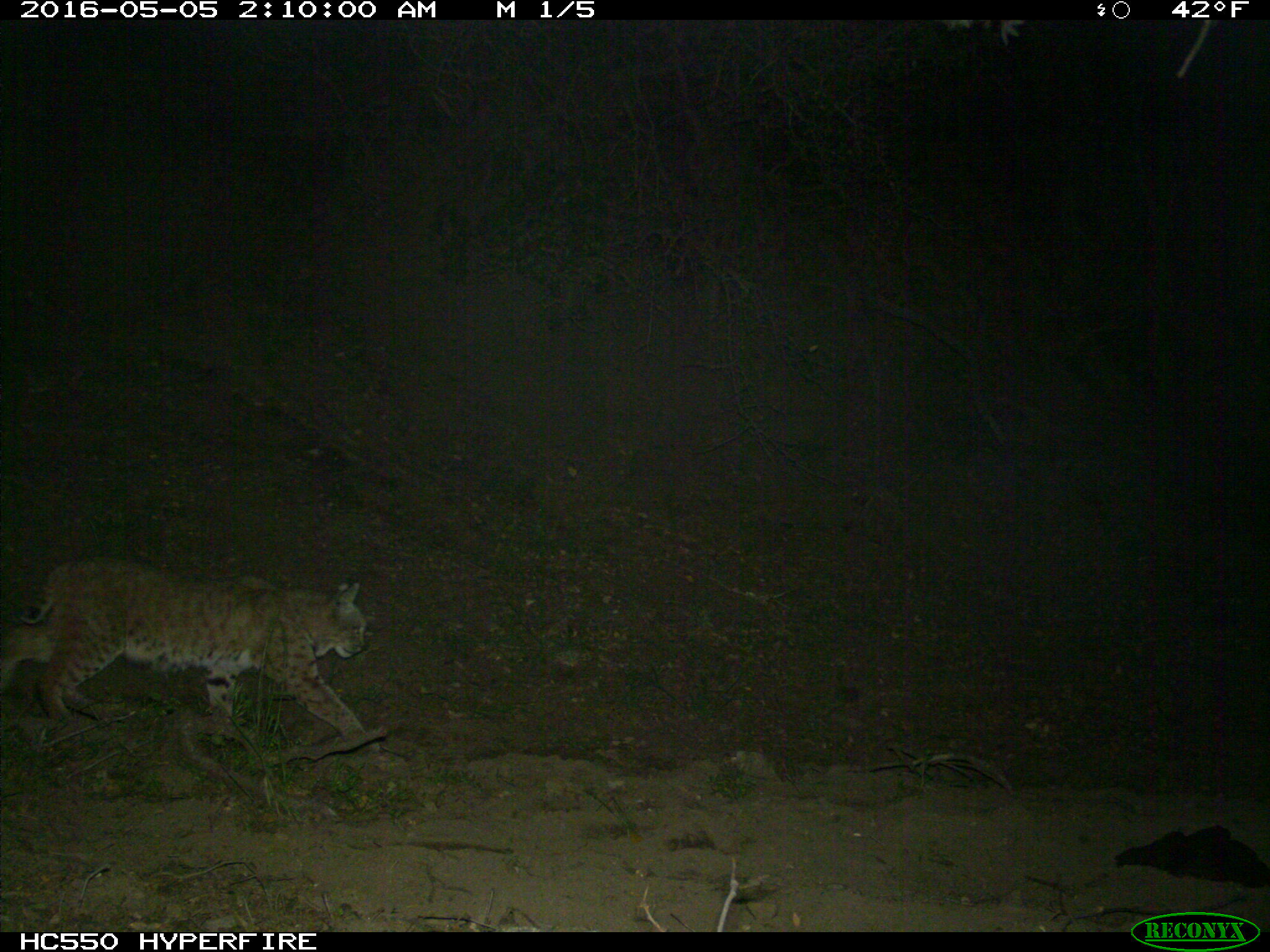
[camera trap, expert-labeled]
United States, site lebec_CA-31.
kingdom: Animalia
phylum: Chordata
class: Mammalia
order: Carnivora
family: Felidae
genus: Lynx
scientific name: Lynx rufus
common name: bobcat